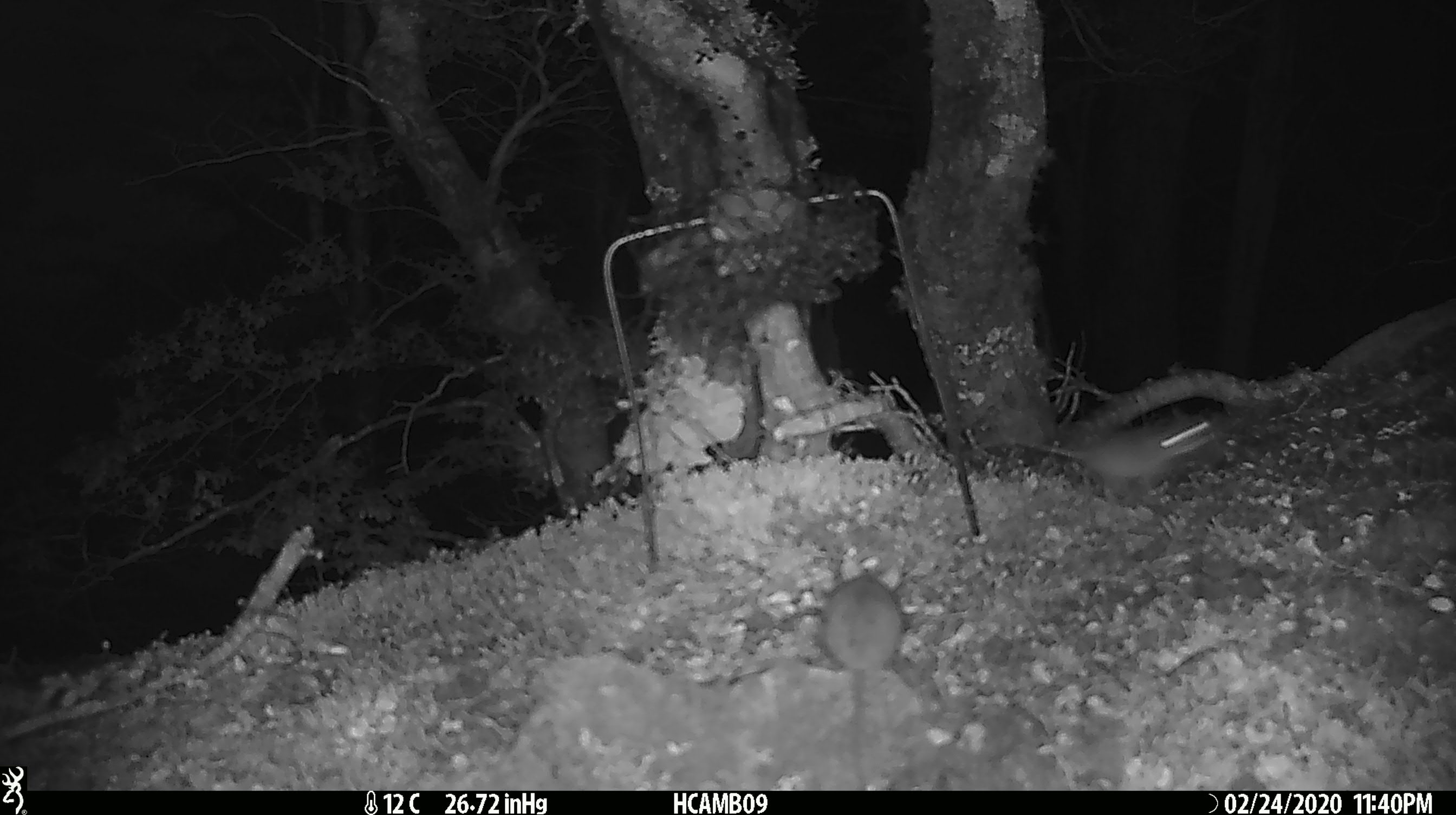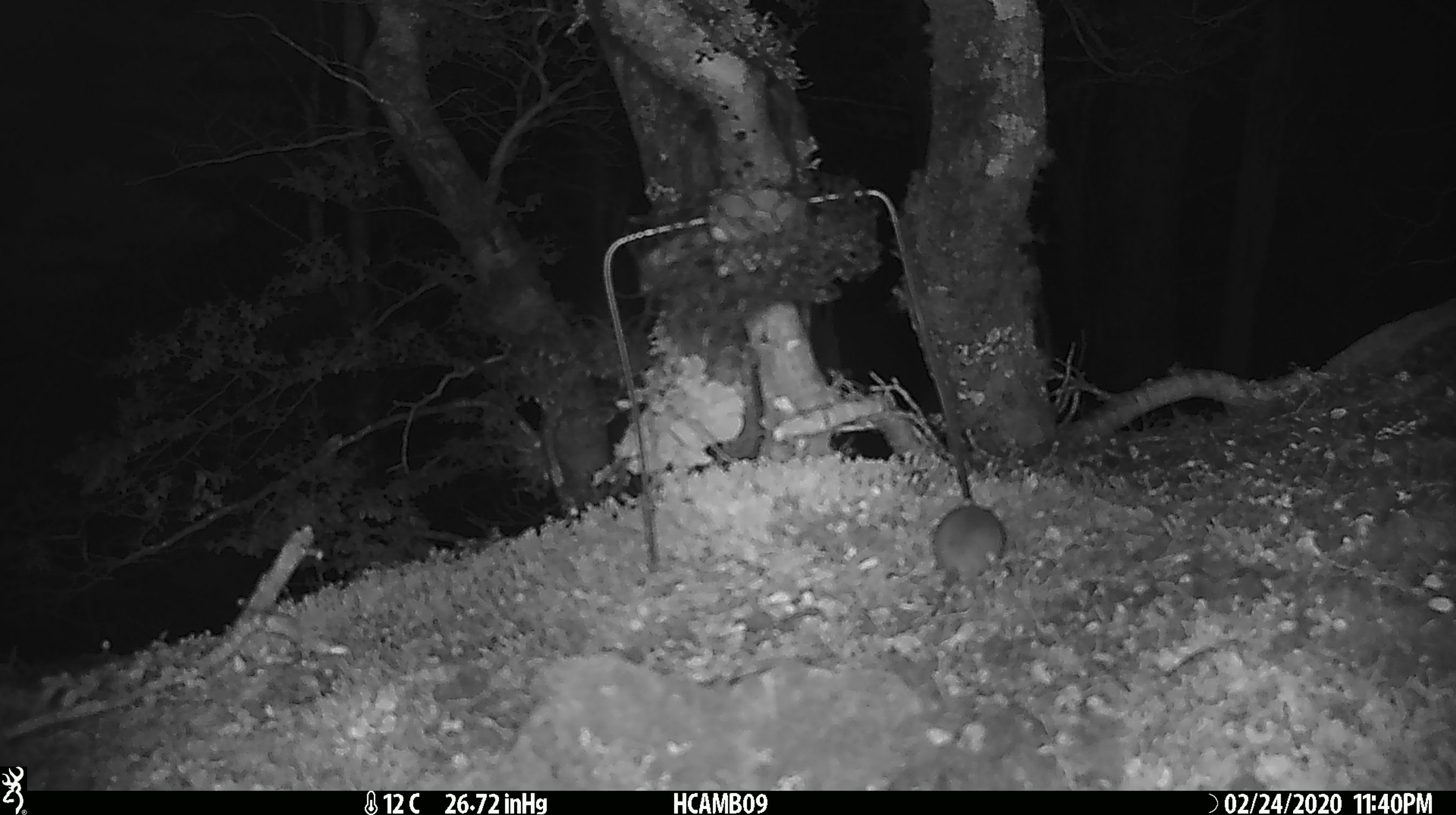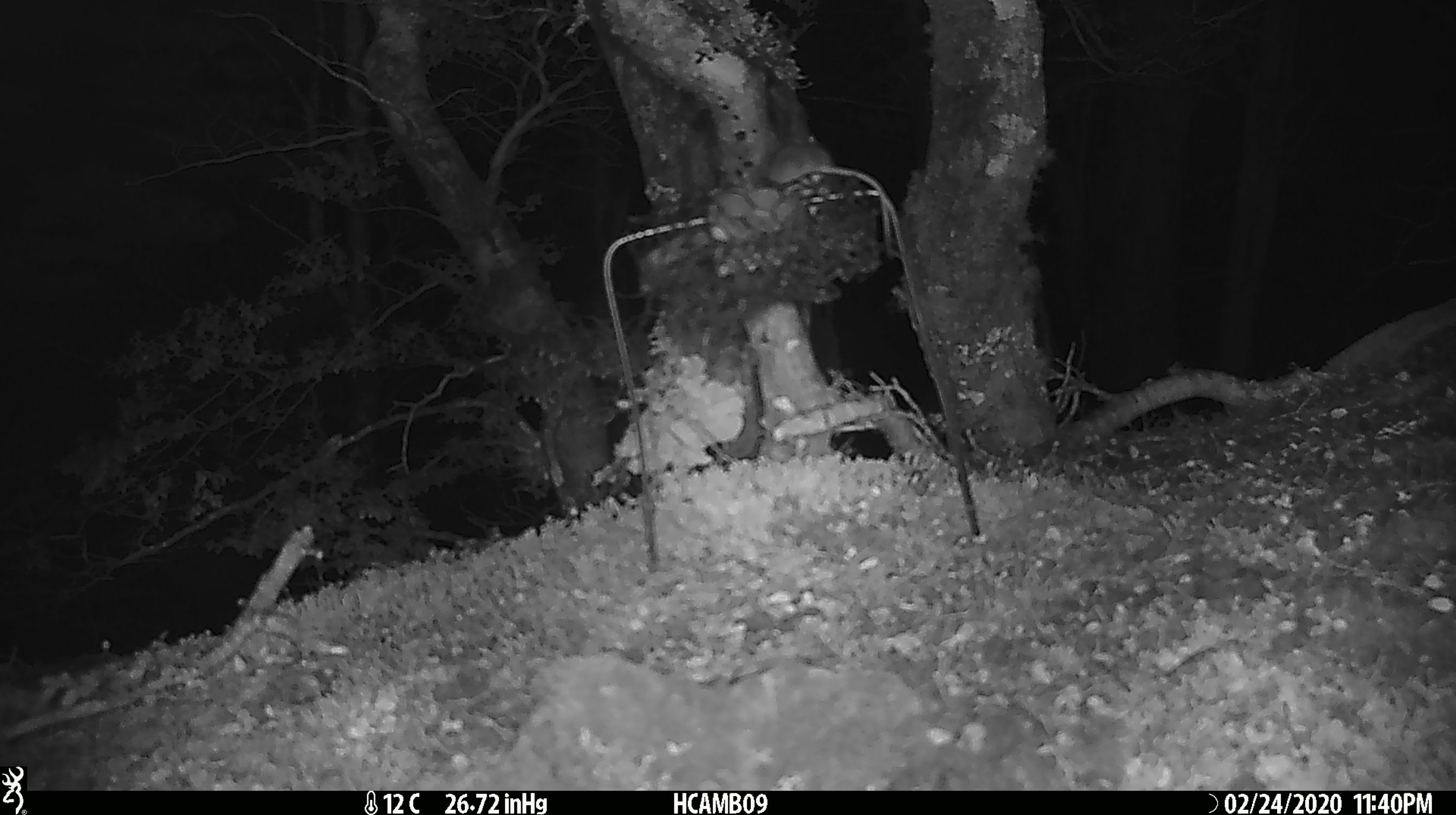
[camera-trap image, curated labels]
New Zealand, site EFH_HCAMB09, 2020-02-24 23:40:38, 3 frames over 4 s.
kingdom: Animalia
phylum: Chordata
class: Mammalia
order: Rodentia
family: Muridae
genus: Mus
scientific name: Mus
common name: mouse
Mouse (Mus).